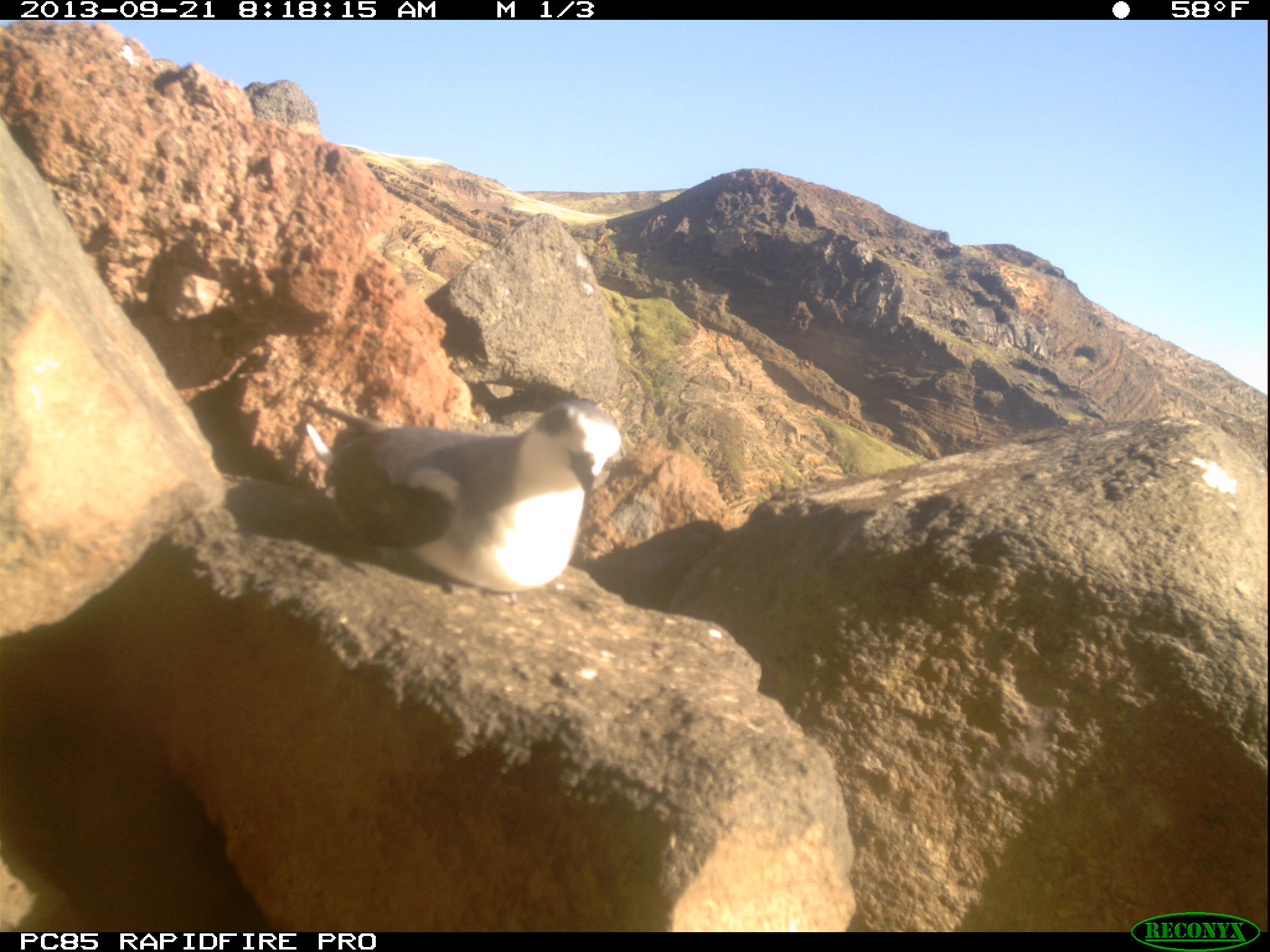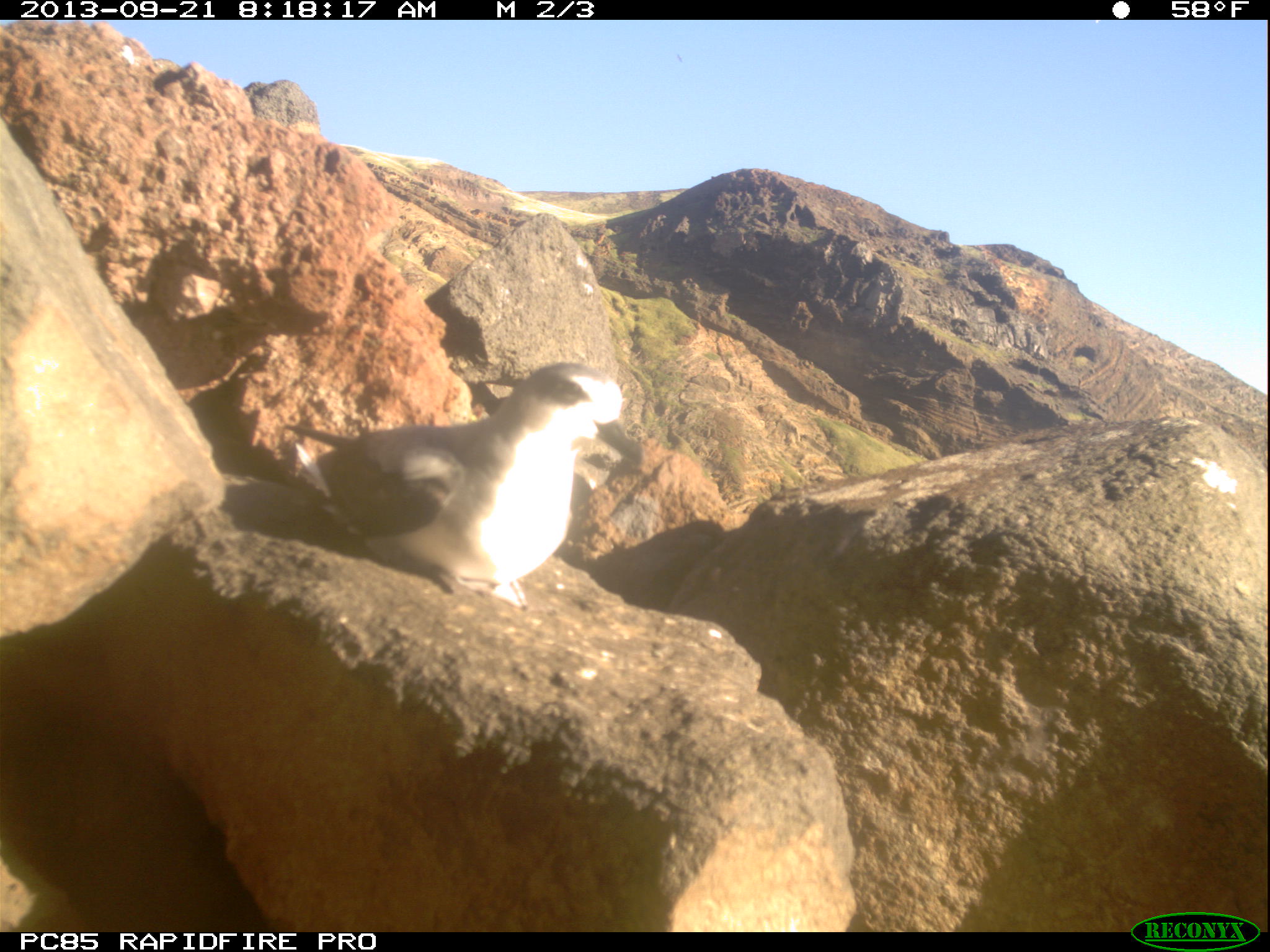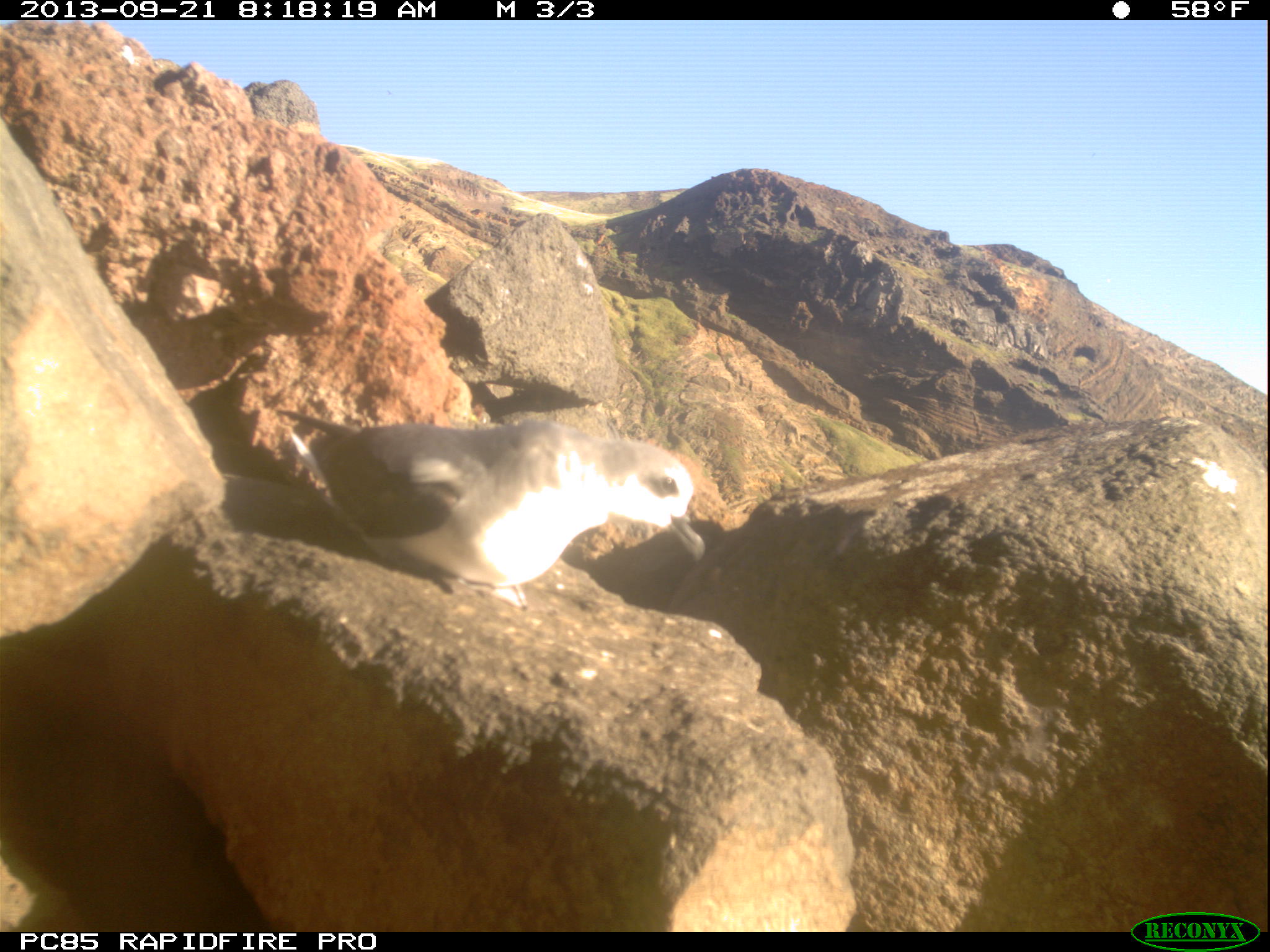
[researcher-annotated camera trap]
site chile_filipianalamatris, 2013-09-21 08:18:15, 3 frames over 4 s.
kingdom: Animalia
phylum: Chordata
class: Aves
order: Procellariiformes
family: Procellariidae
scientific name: Procellariidae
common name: petrel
Petrel (Procellariidae).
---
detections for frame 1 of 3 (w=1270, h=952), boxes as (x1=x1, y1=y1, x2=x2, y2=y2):
petrel: (x1=293, y1=384, x2=618, y2=600)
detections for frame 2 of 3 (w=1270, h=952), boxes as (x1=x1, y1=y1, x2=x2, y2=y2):
petrel: (x1=284, y1=361, x2=642, y2=617)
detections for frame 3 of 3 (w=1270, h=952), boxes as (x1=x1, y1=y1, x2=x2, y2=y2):
petrel: (x1=265, y1=403, x2=702, y2=617)